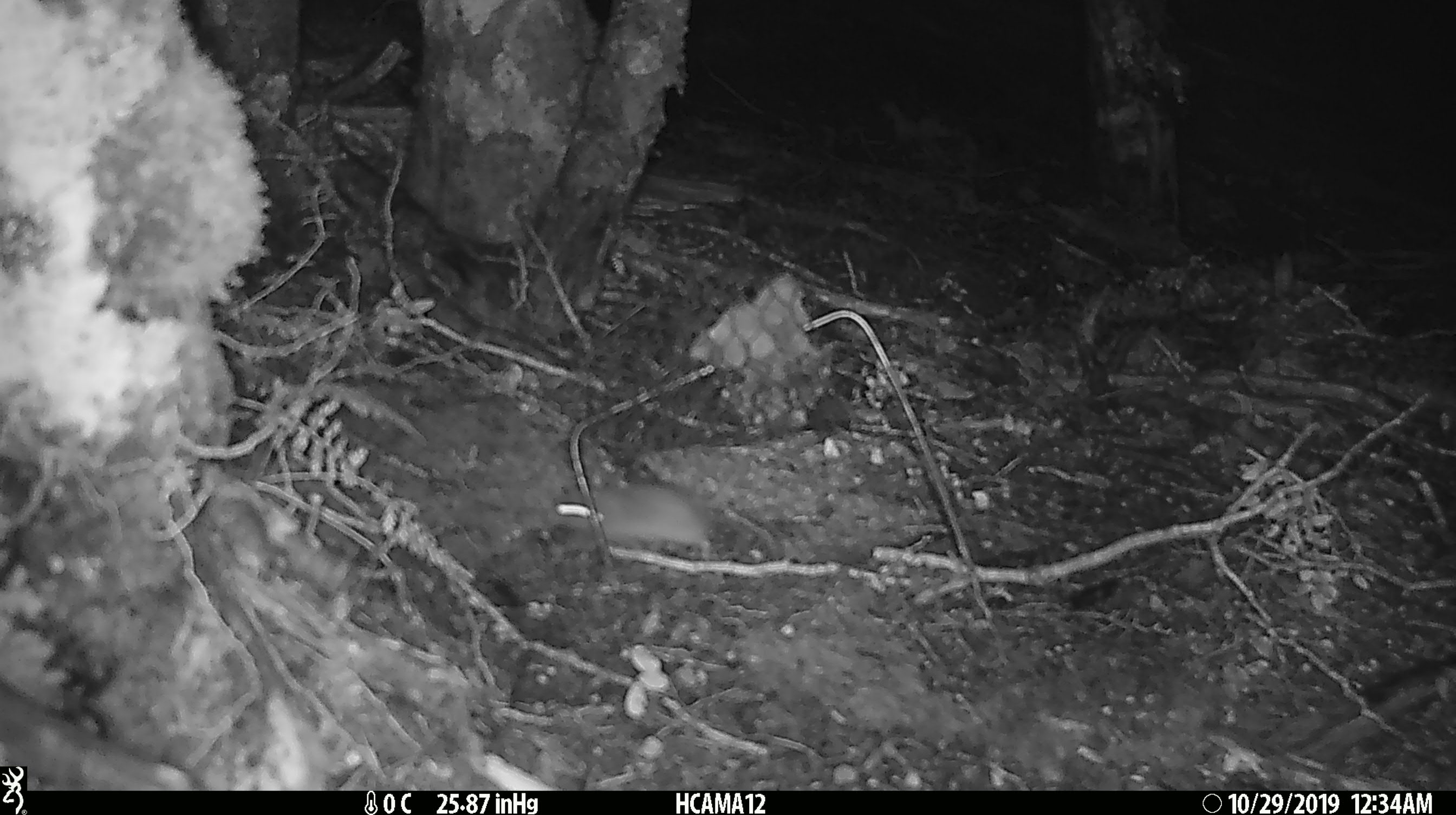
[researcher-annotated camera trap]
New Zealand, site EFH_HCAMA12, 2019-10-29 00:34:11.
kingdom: Animalia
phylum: Chordata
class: Mammalia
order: Rodentia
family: Muridae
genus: Mus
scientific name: Mus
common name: mouse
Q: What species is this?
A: Mouse (Mus).